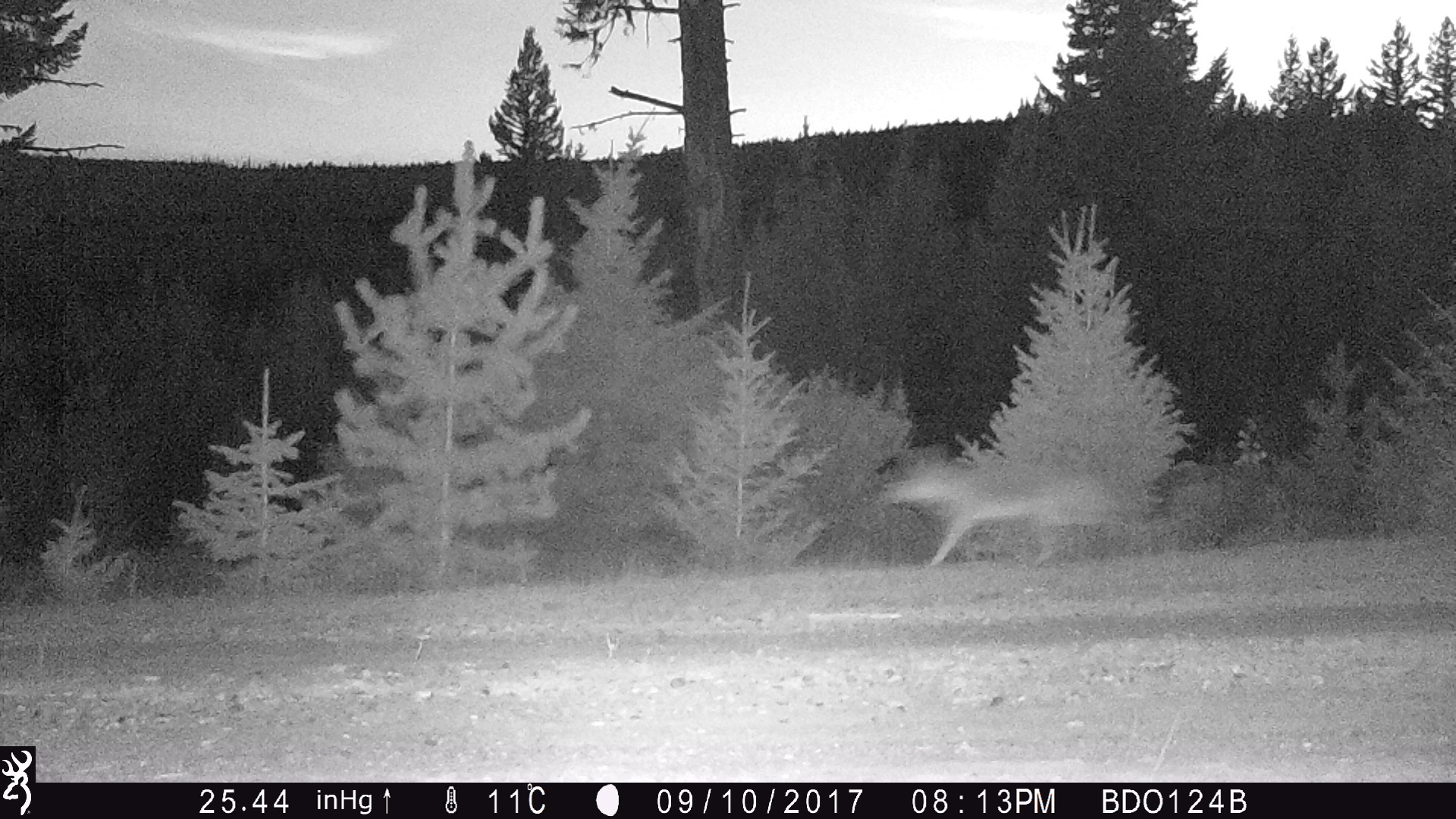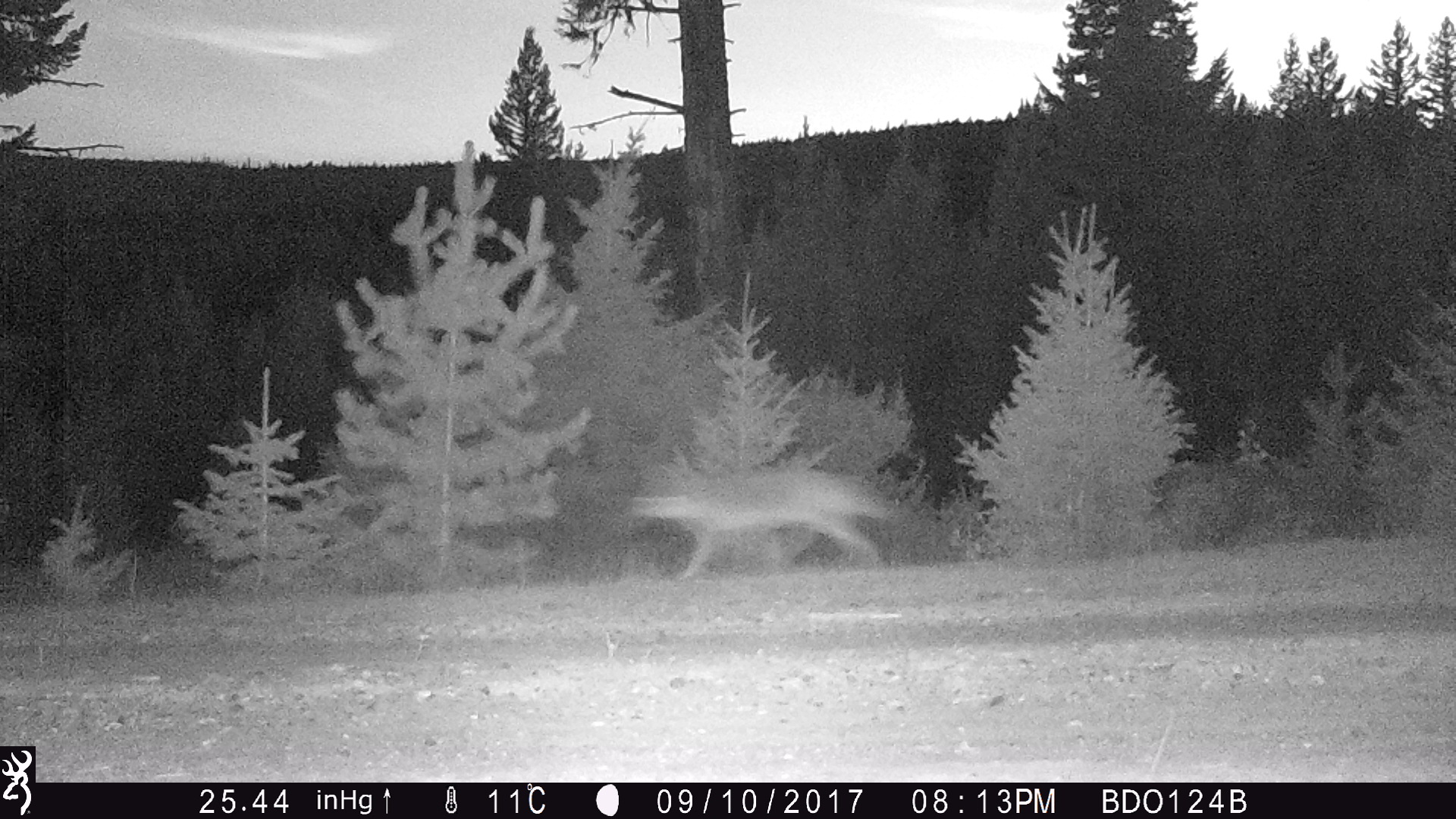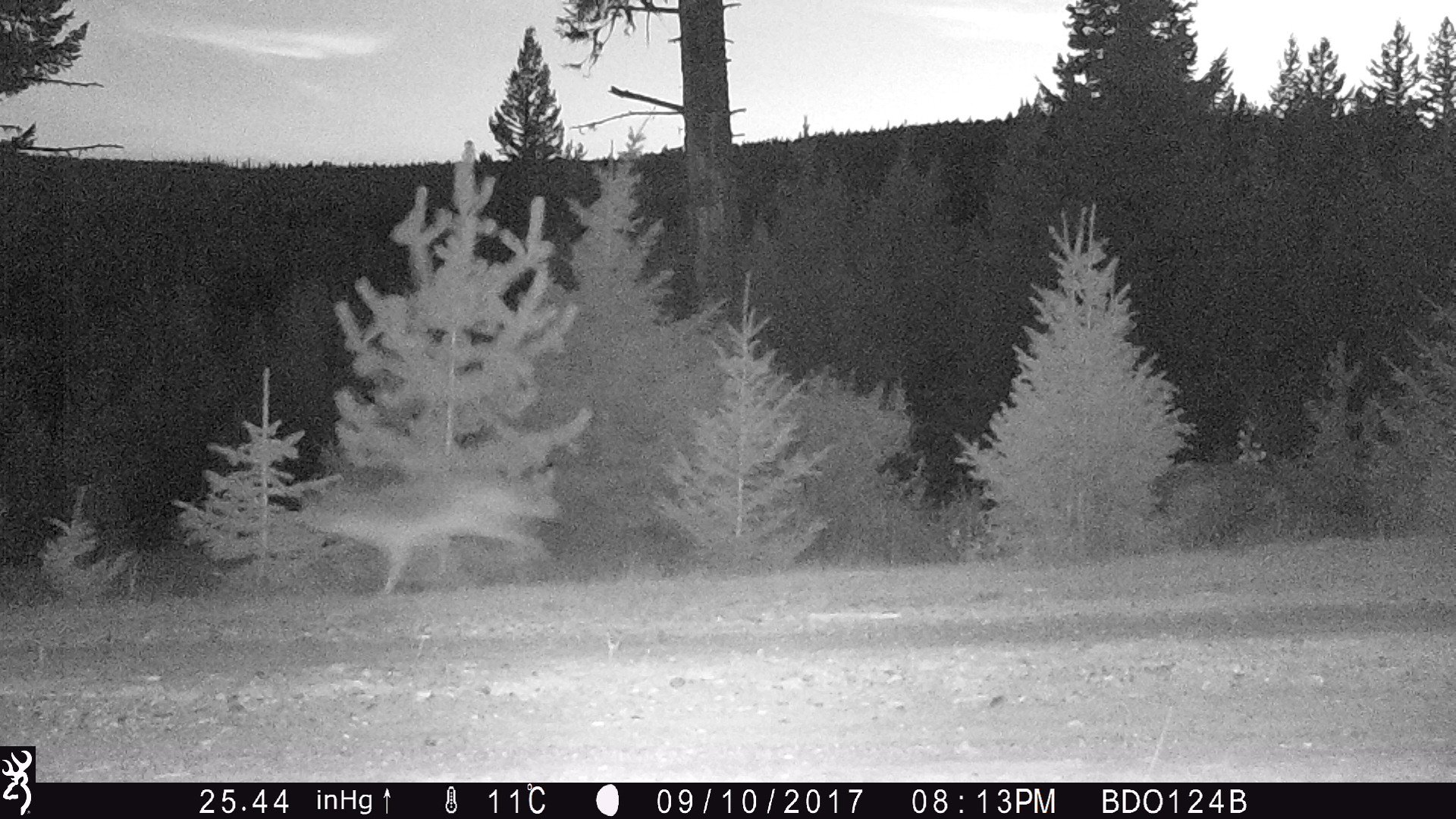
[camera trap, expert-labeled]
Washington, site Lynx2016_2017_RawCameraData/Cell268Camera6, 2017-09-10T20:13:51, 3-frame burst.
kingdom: Animalia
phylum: Chordata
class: Mammalia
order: Carnivora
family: Canidae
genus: Canis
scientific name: Canis latrans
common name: coyote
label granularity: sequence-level